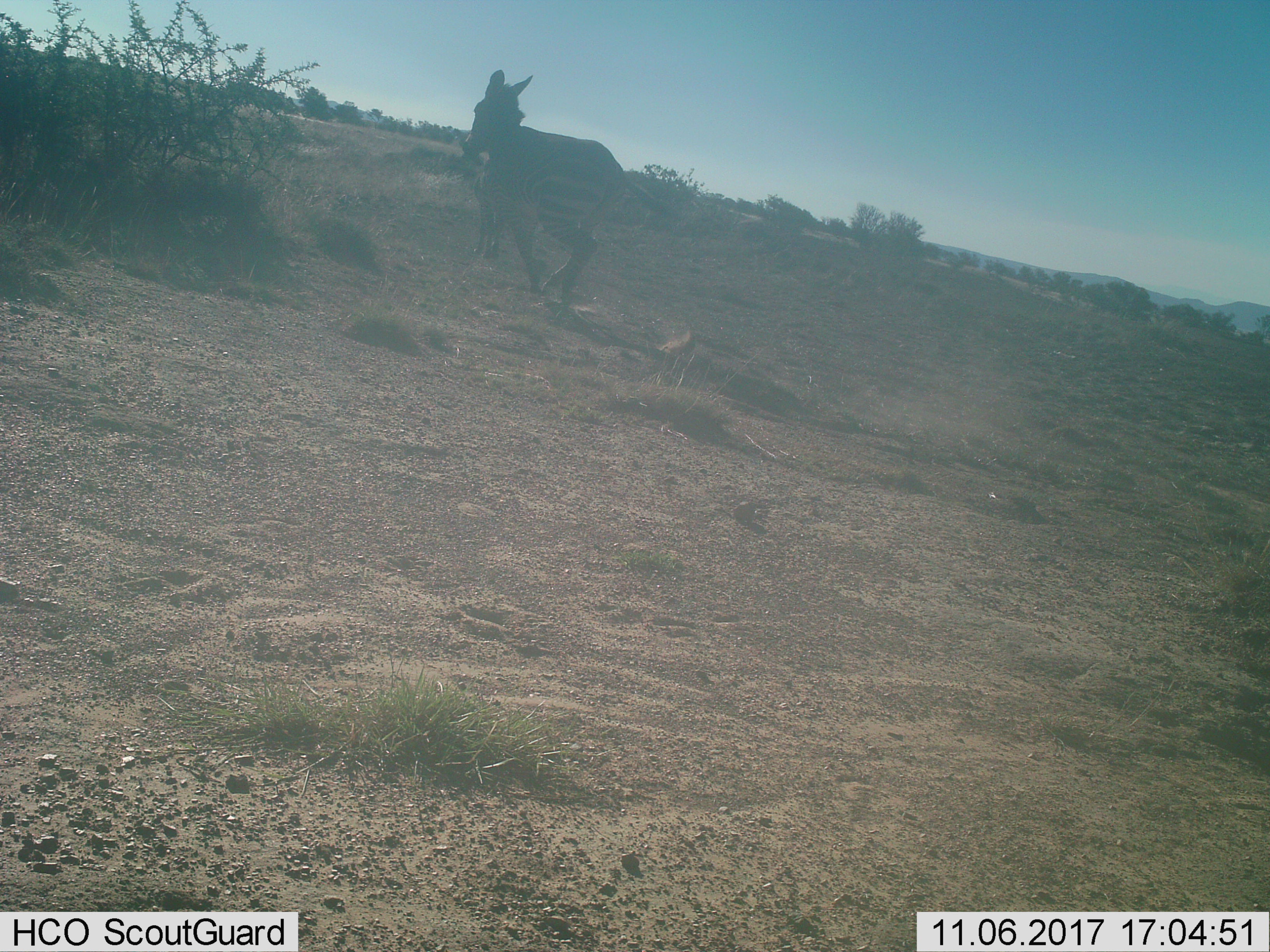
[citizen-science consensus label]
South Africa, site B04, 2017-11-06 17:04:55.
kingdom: Animalia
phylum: Chordata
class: Mammalia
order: Perissodactyla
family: Equidae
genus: Equus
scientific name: Equus zebra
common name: mountain zebra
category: zebramountain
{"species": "zebramountain (mountain zebra) (Equus zebra)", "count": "2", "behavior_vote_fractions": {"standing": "12%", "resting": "0%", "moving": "100%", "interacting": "0%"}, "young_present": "12%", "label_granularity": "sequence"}